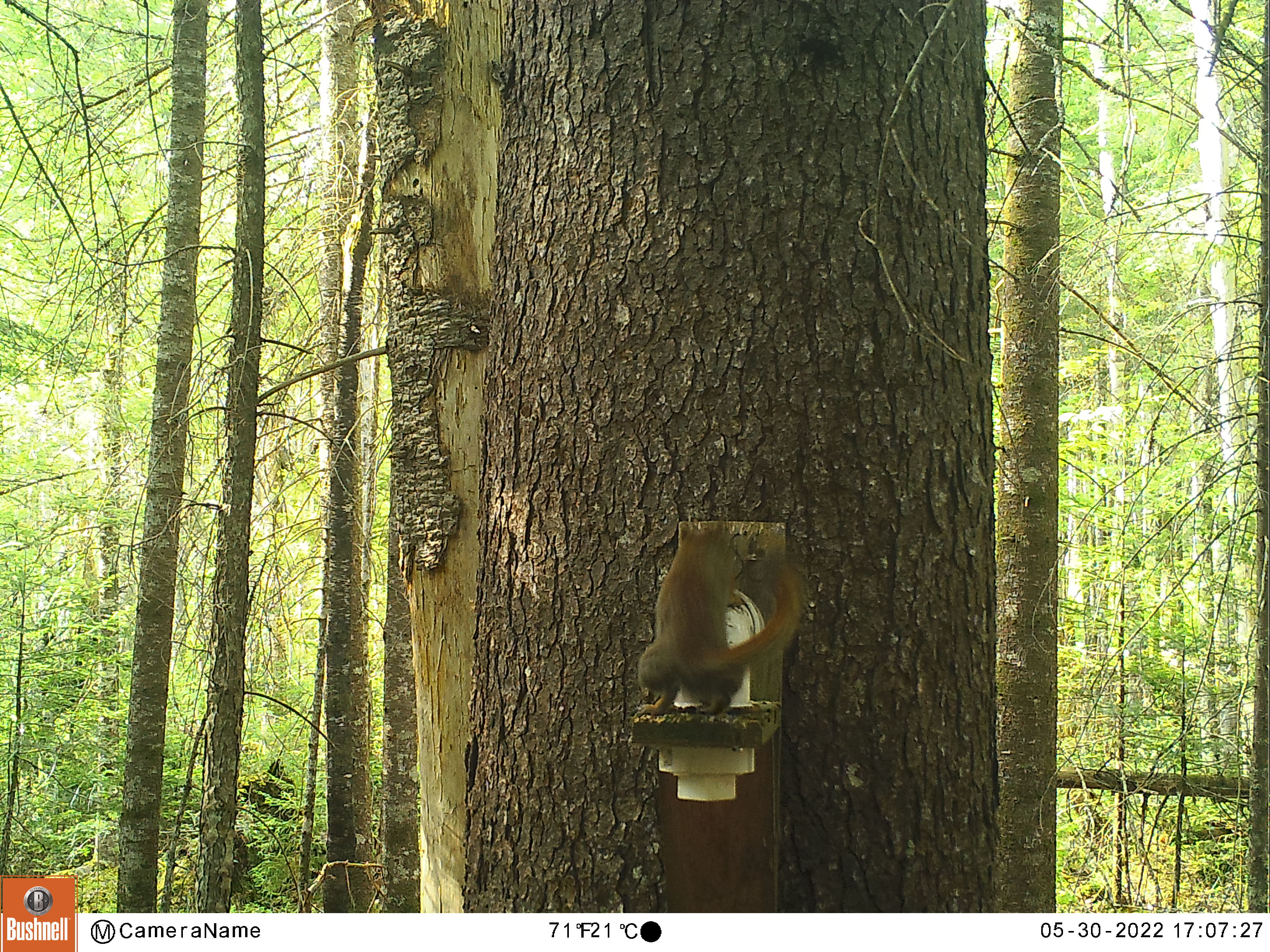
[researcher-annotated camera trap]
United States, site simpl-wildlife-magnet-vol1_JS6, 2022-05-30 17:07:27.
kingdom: Animalia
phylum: Chordata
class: Mammalia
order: Rodentia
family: Sciuridae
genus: Tamiasciurus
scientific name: Tamiasciurus hudsonicus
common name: red squirrel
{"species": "red squirrel (Tamiasciurus hudsonicus)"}